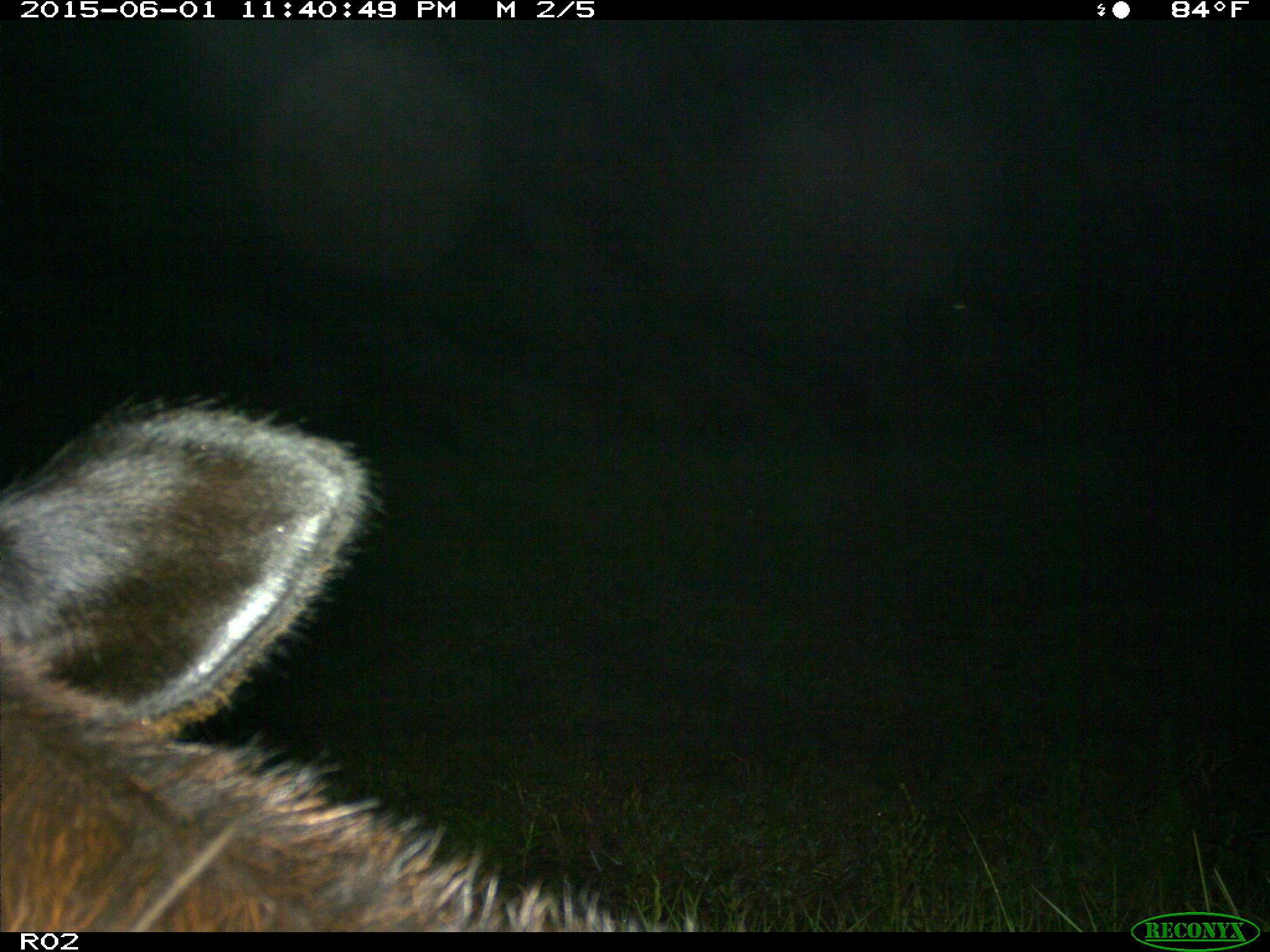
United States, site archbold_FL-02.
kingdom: Animalia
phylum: Chordata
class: Mammalia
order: Artiodactyla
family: Bovidae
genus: Bos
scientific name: Bos taurus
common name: domestic cow